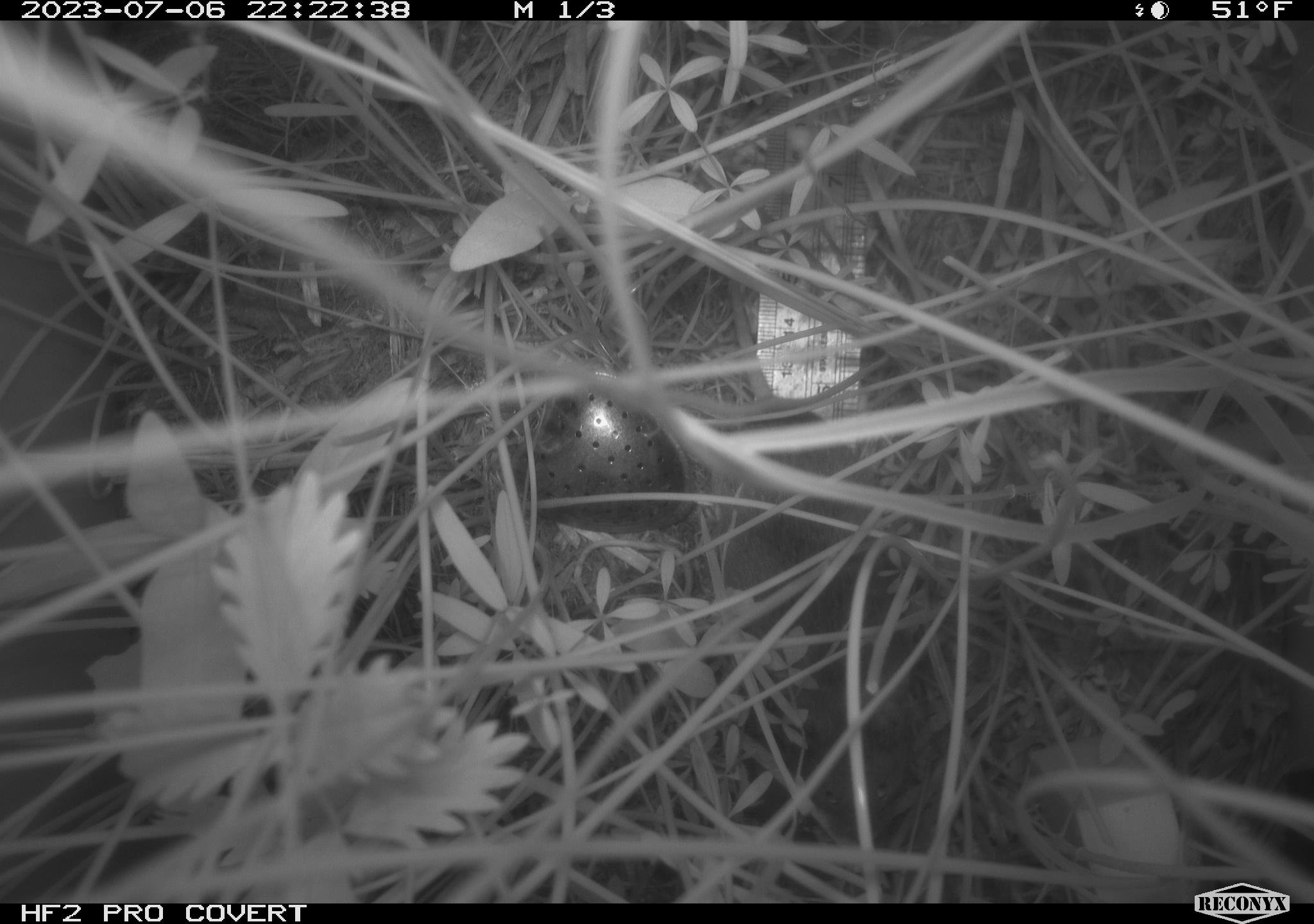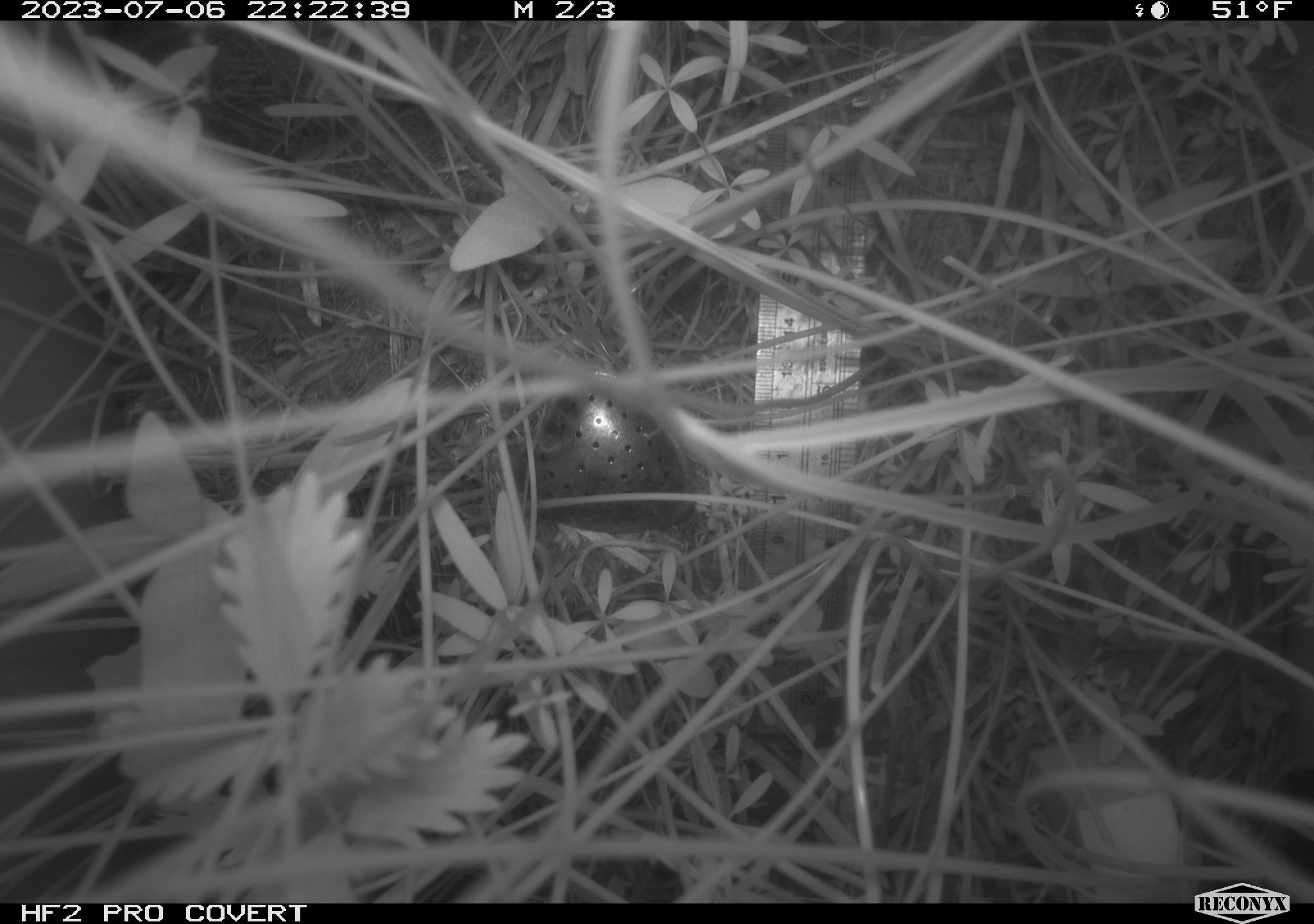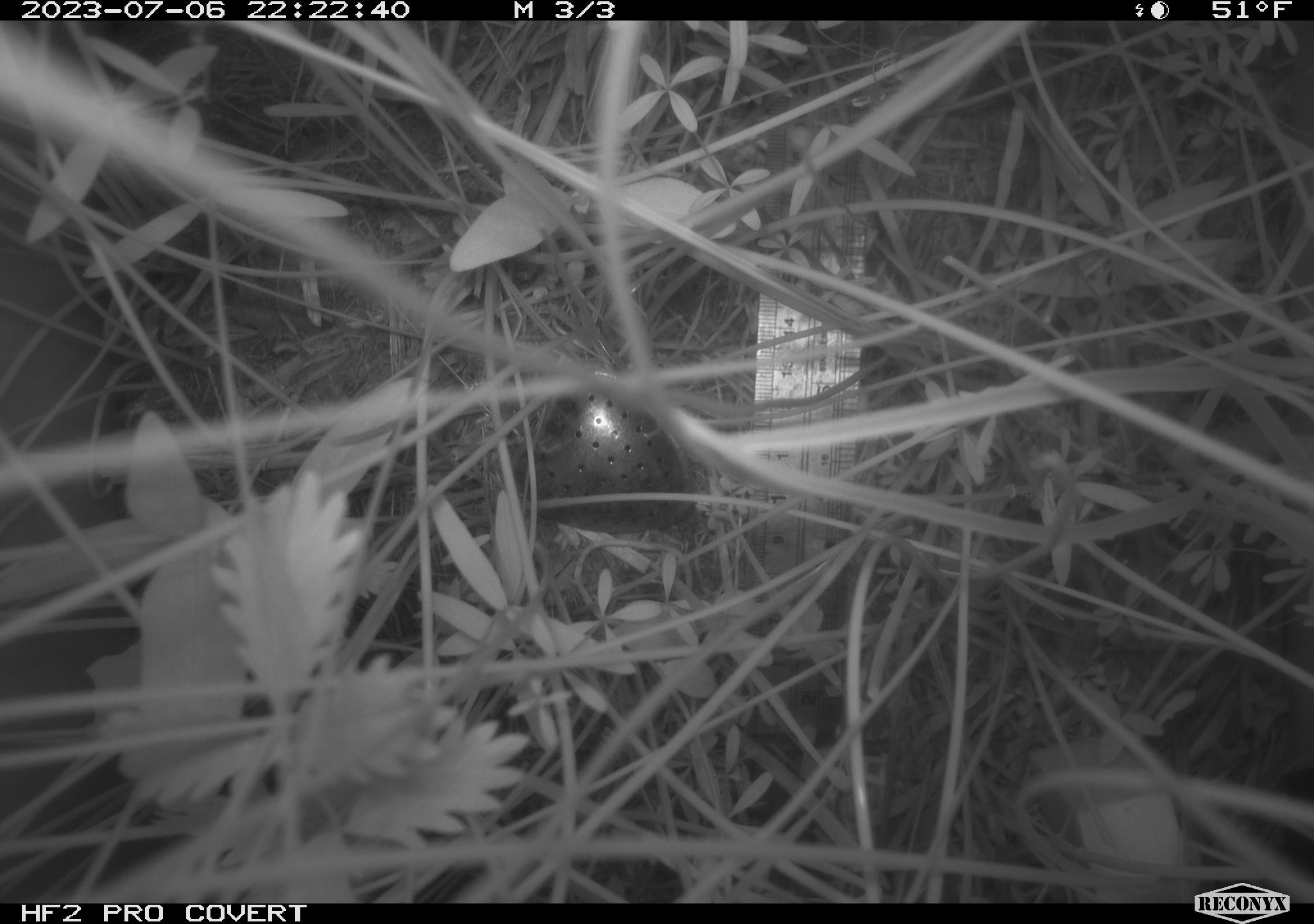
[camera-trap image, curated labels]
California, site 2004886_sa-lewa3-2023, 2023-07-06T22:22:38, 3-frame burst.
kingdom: Animalia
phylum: Chordata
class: Mammalia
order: Rodentia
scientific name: Rodentia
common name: rodent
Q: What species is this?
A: Rodent (Rodentia).